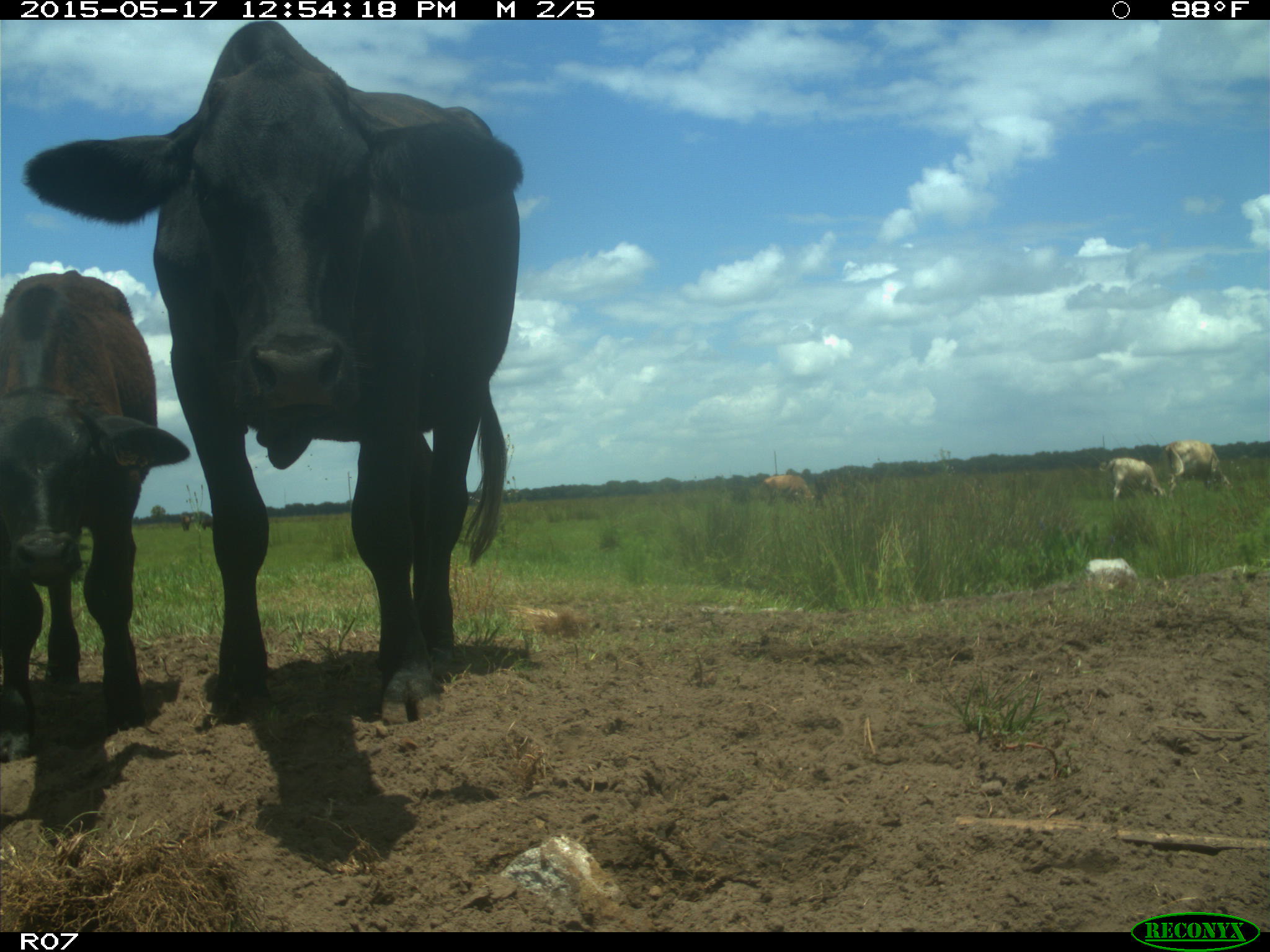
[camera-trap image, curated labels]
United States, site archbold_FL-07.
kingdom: Animalia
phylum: Chordata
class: Mammalia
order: Artiodactyla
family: Bovidae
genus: Bos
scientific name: Bos taurus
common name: domestic cow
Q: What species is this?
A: Bos taurus (domestic cow).